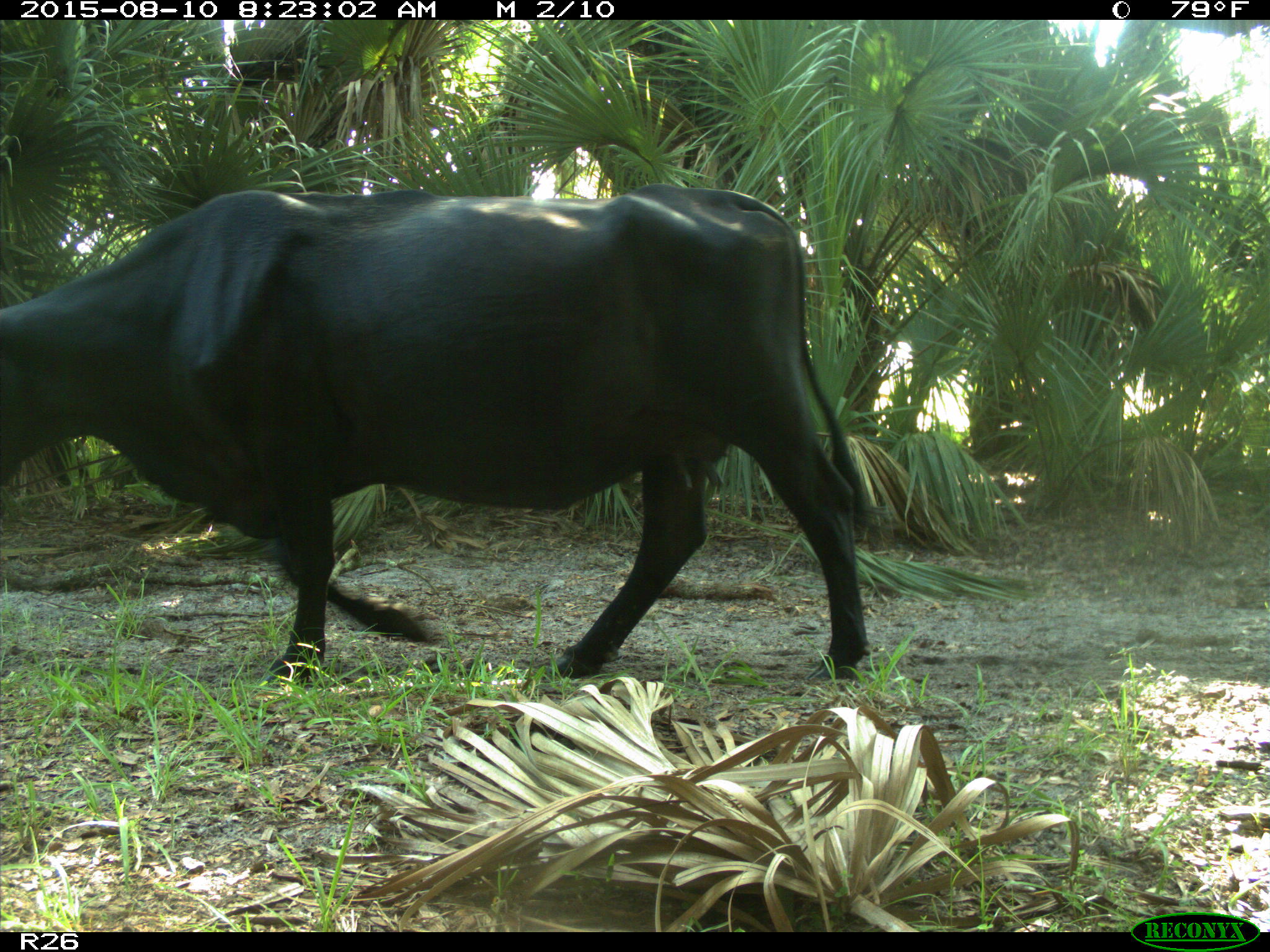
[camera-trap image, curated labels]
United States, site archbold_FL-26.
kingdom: Animalia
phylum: Chordata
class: Mammalia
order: Artiodactyla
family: Bovidae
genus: Bos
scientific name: Bos taurus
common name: domestic cow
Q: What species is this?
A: Bos taurus (domestic cow).